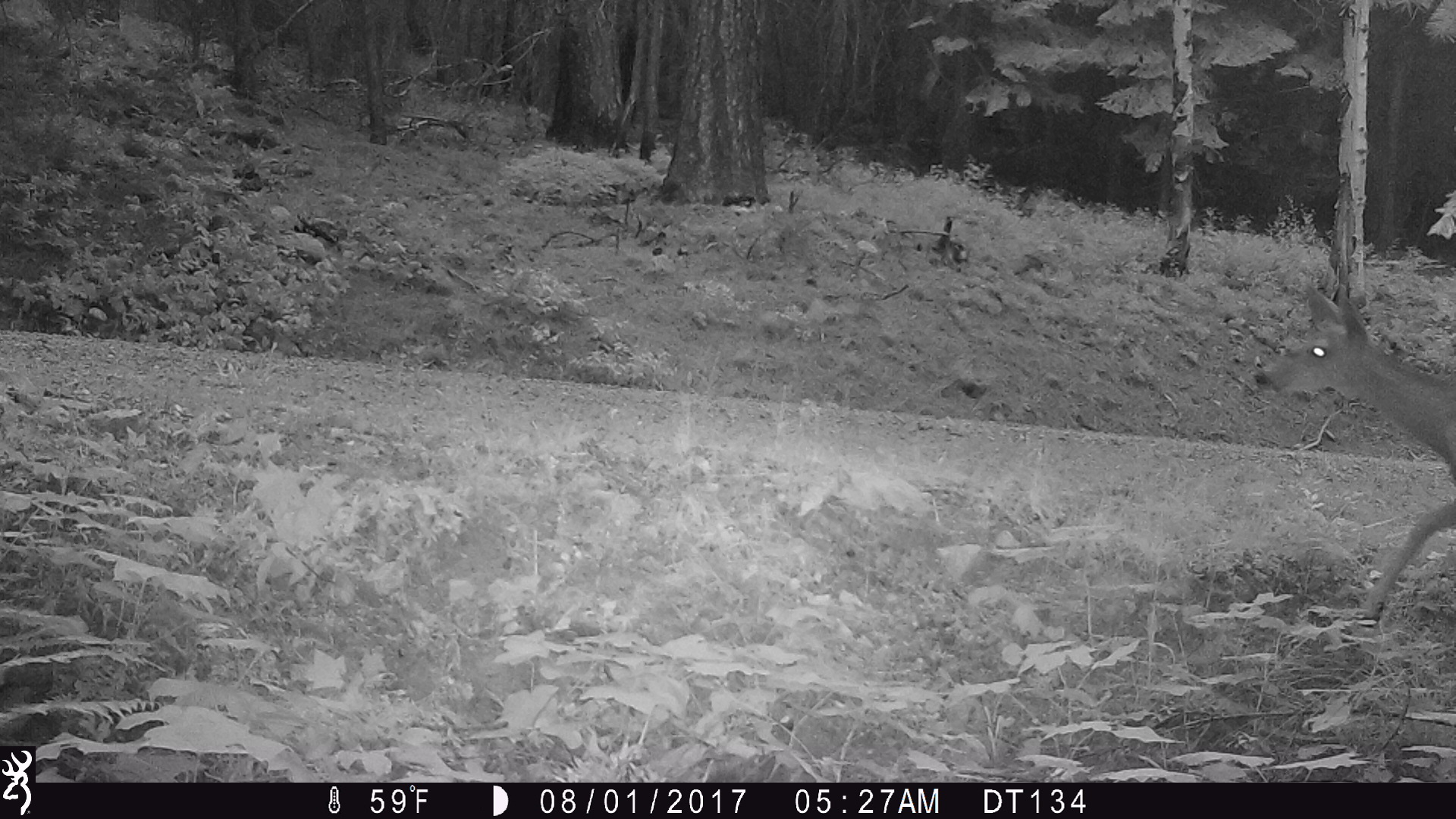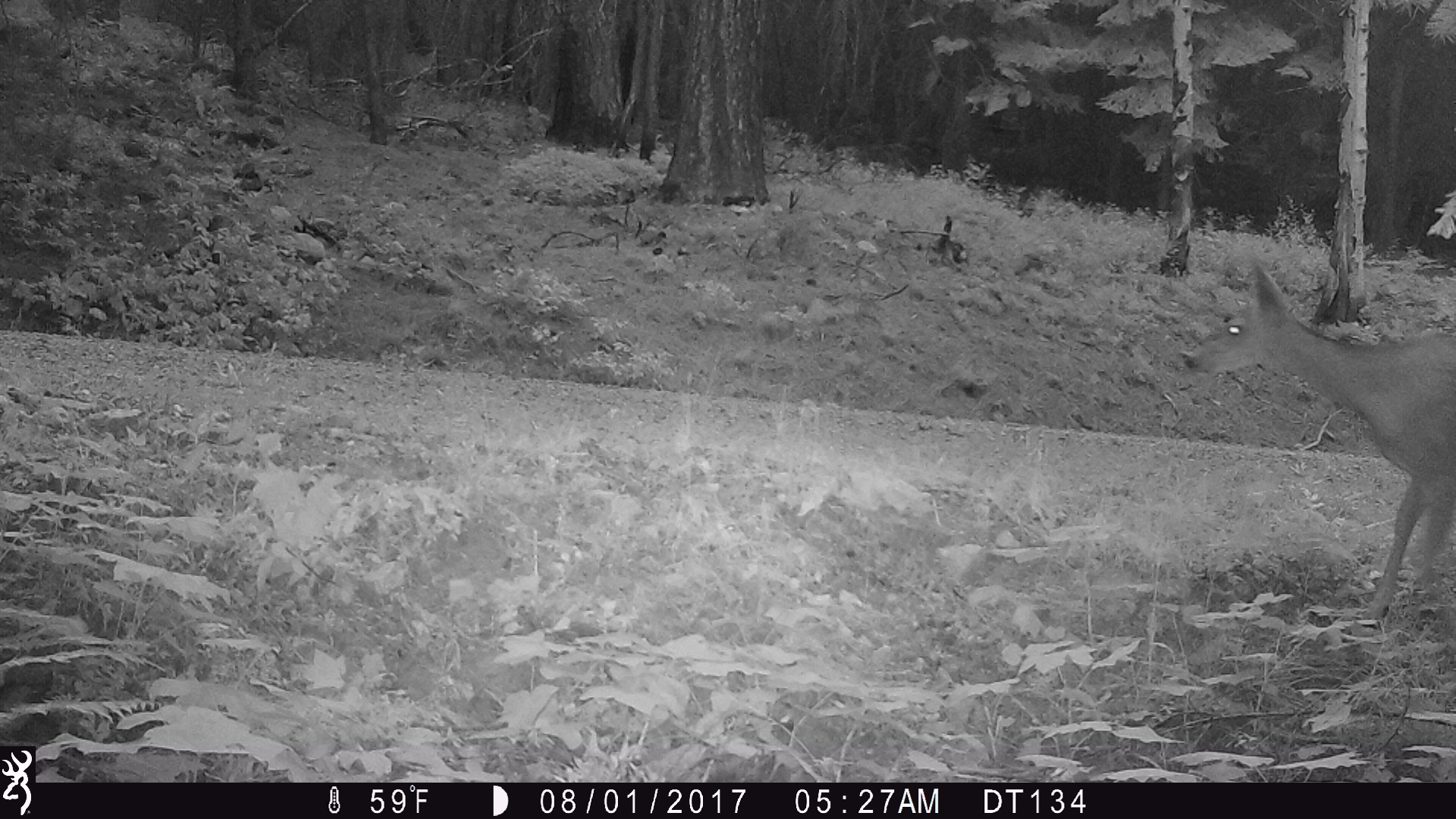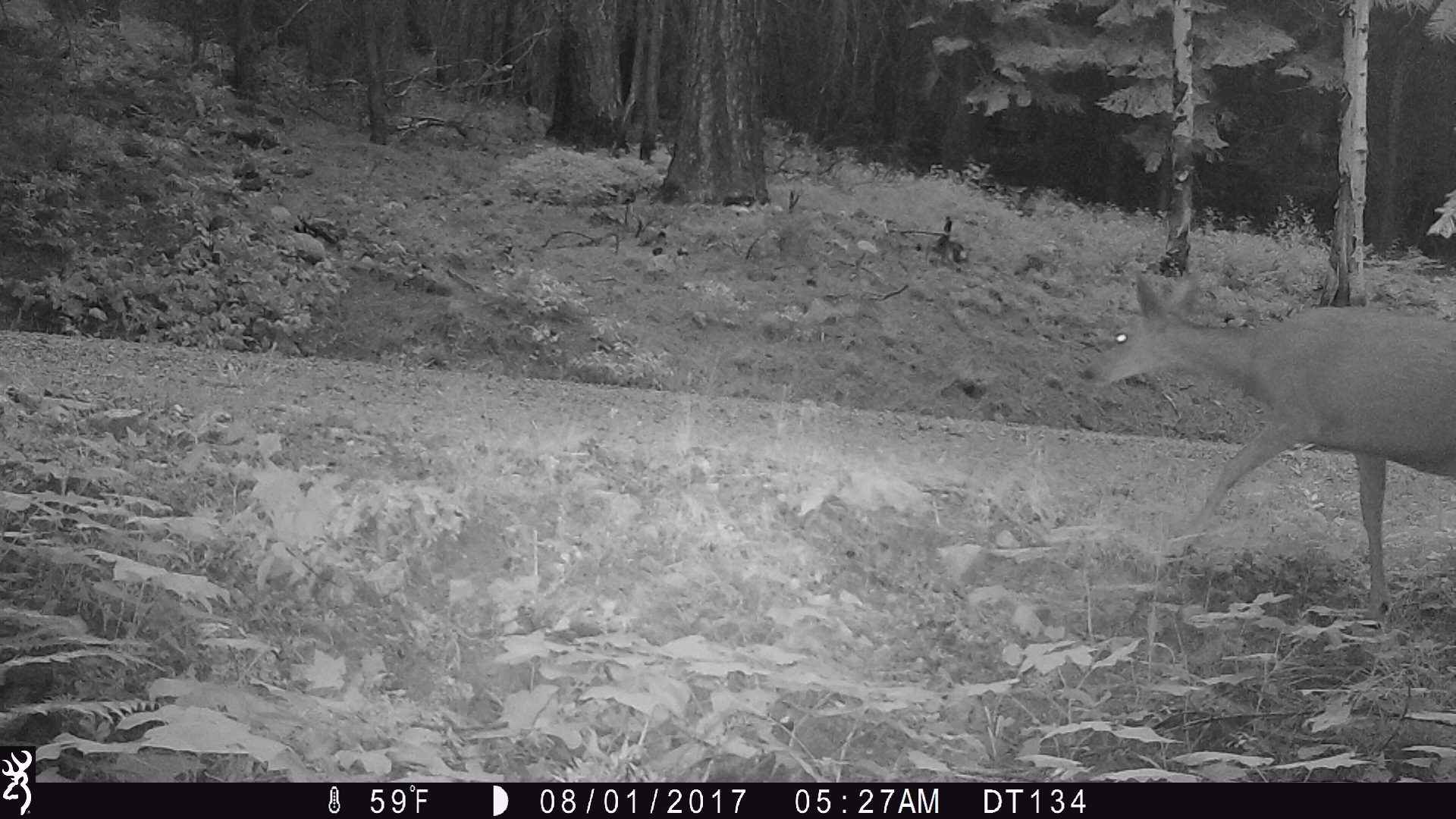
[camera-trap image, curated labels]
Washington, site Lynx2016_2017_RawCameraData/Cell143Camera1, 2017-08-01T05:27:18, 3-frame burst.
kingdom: Animalia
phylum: Chordata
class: Mammalia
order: Artiodactyla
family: Cervidae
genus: Odocoileus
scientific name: Odocoileus hemionus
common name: mule deer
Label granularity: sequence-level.